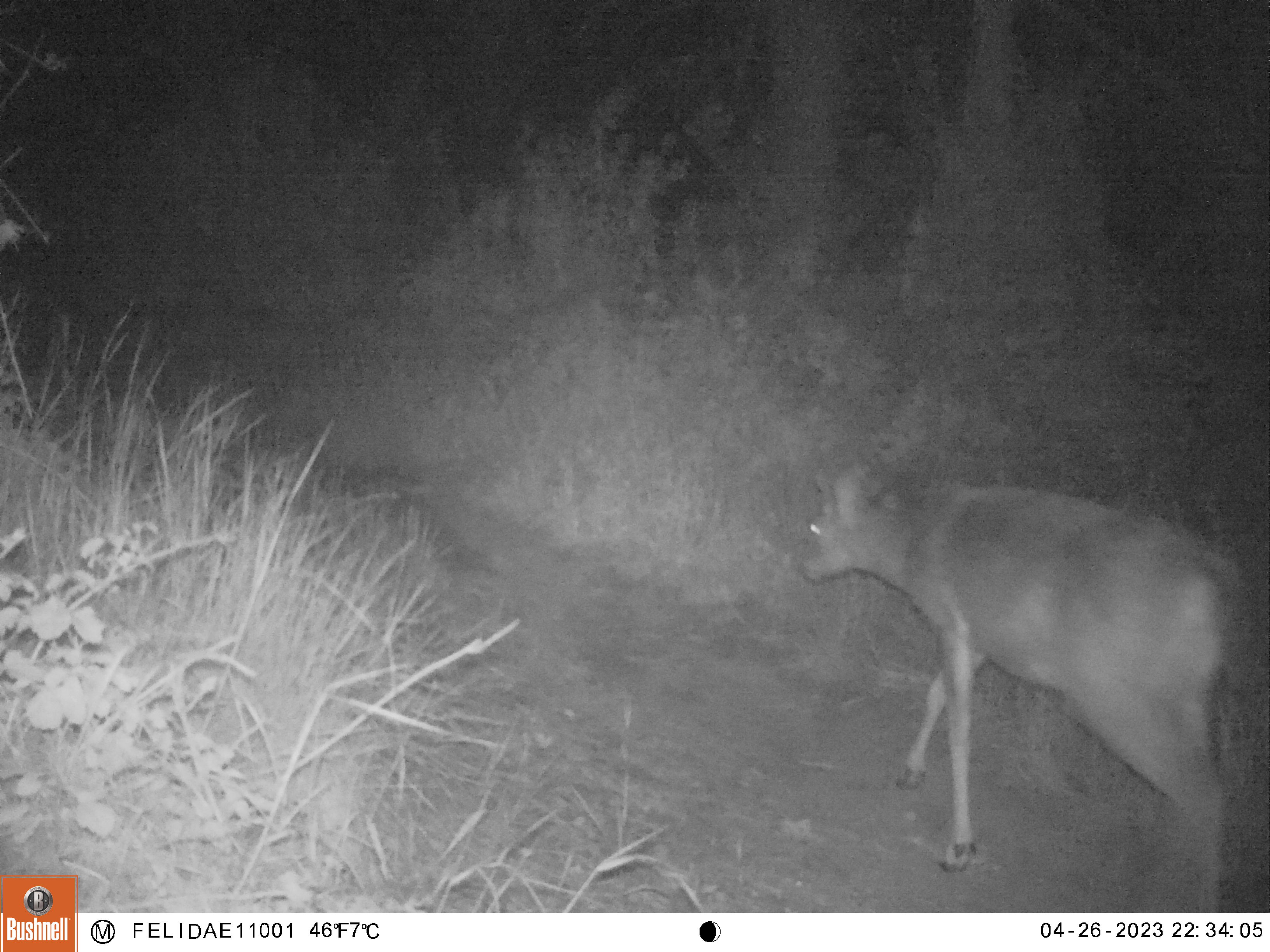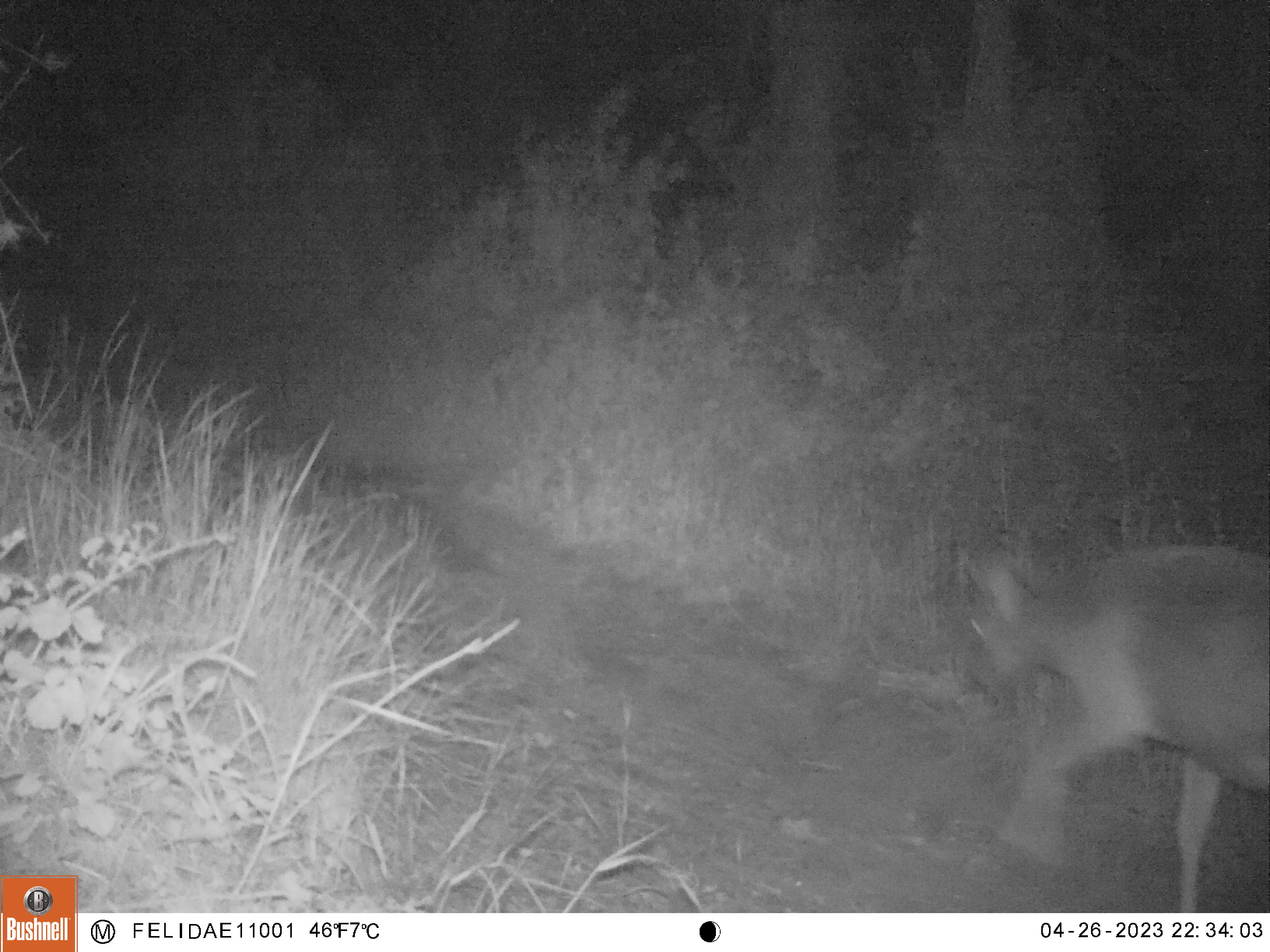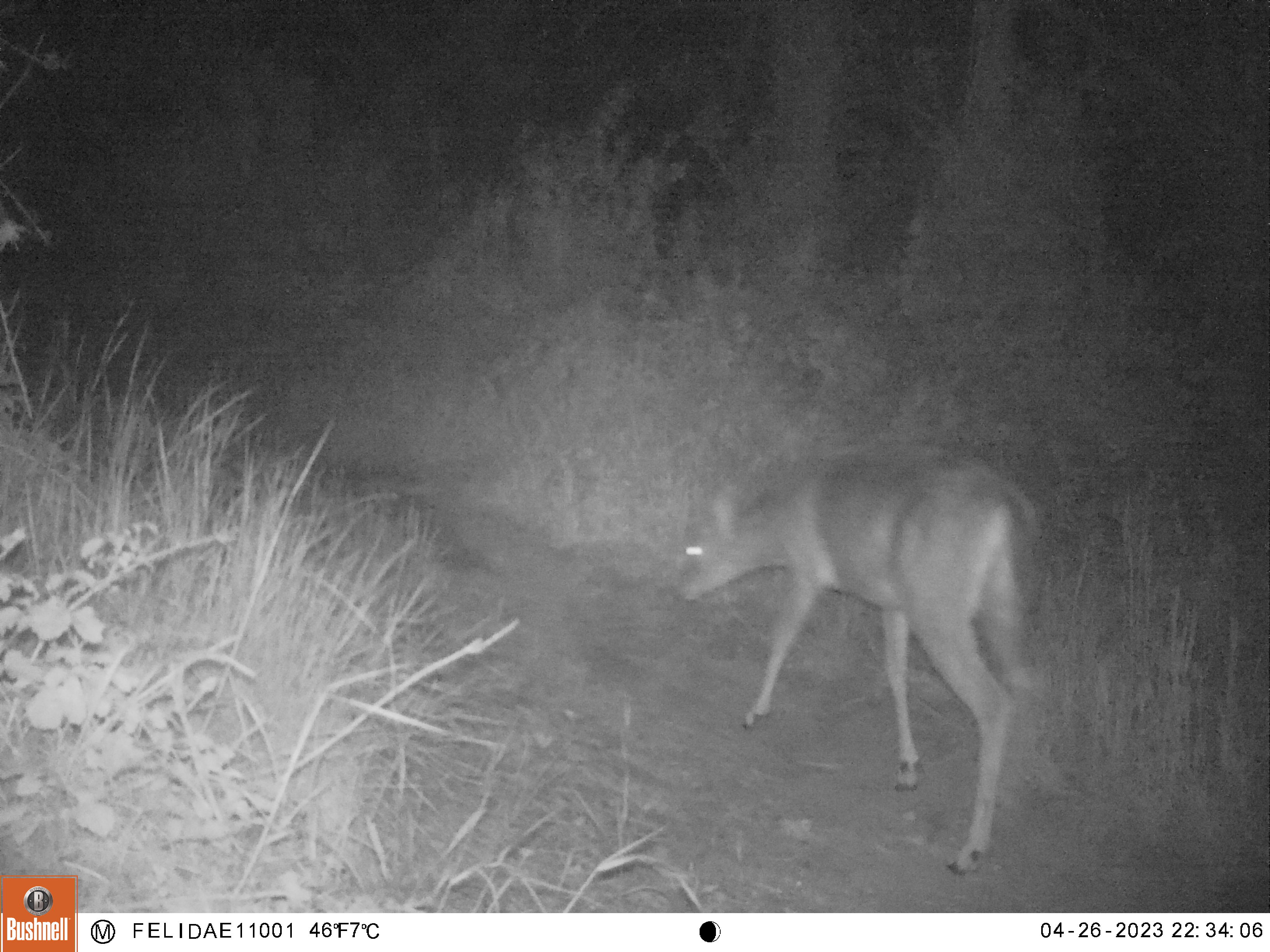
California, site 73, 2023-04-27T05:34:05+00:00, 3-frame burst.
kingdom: Animalia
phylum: Chordata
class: Mammalia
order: Artiodactyla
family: Cervidae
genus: Odocoileus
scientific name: Odocoileus hemionus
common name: mule deer